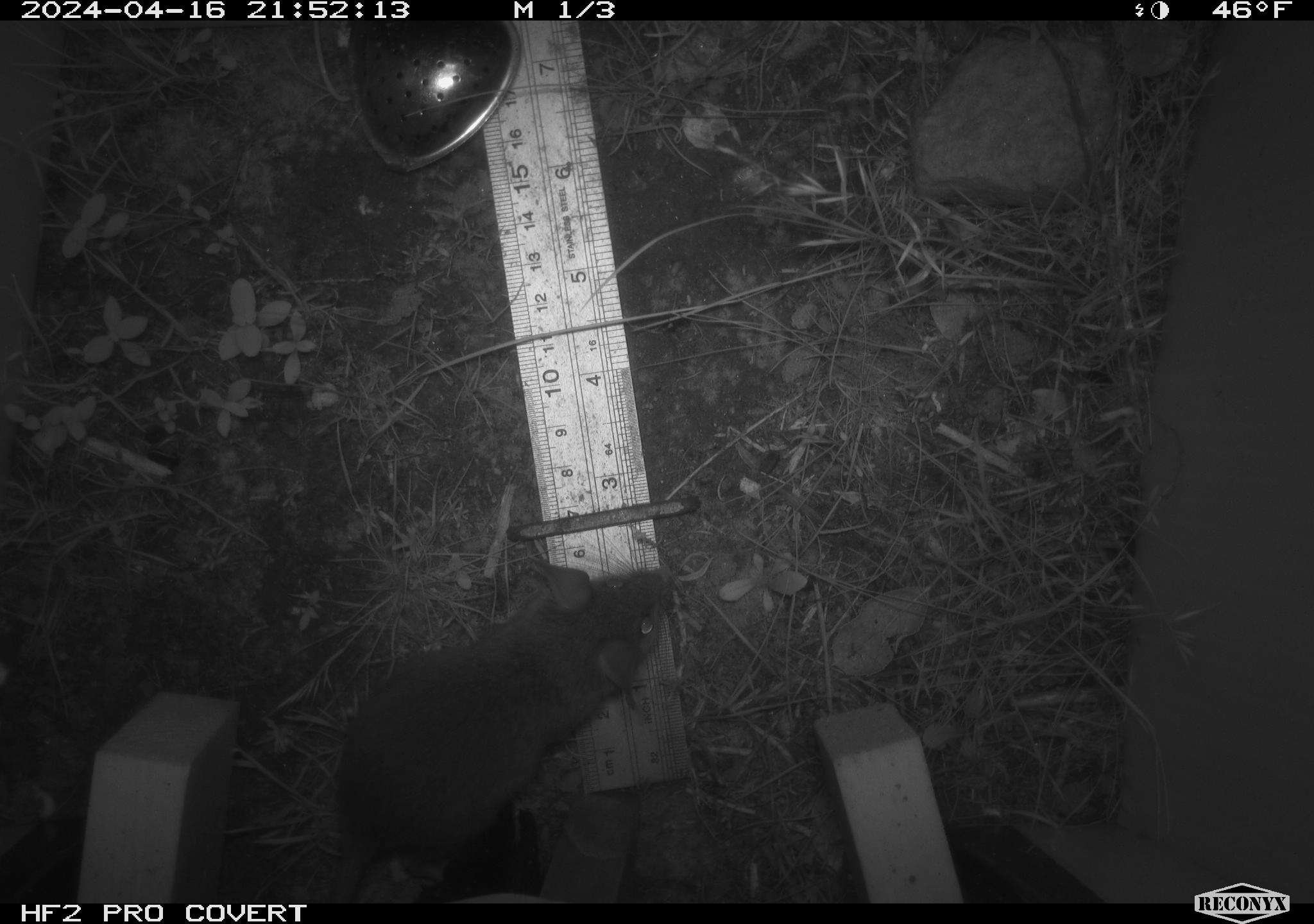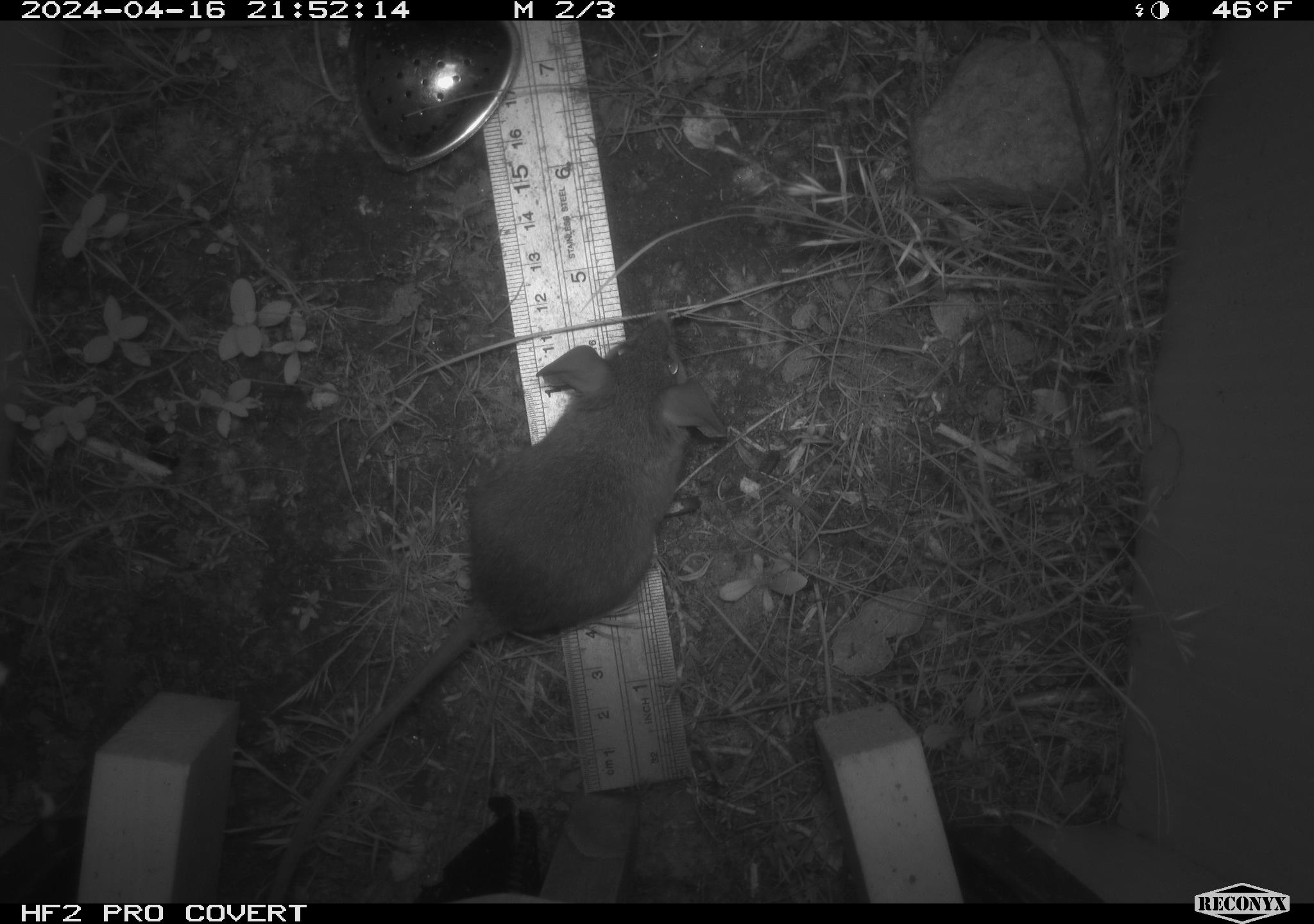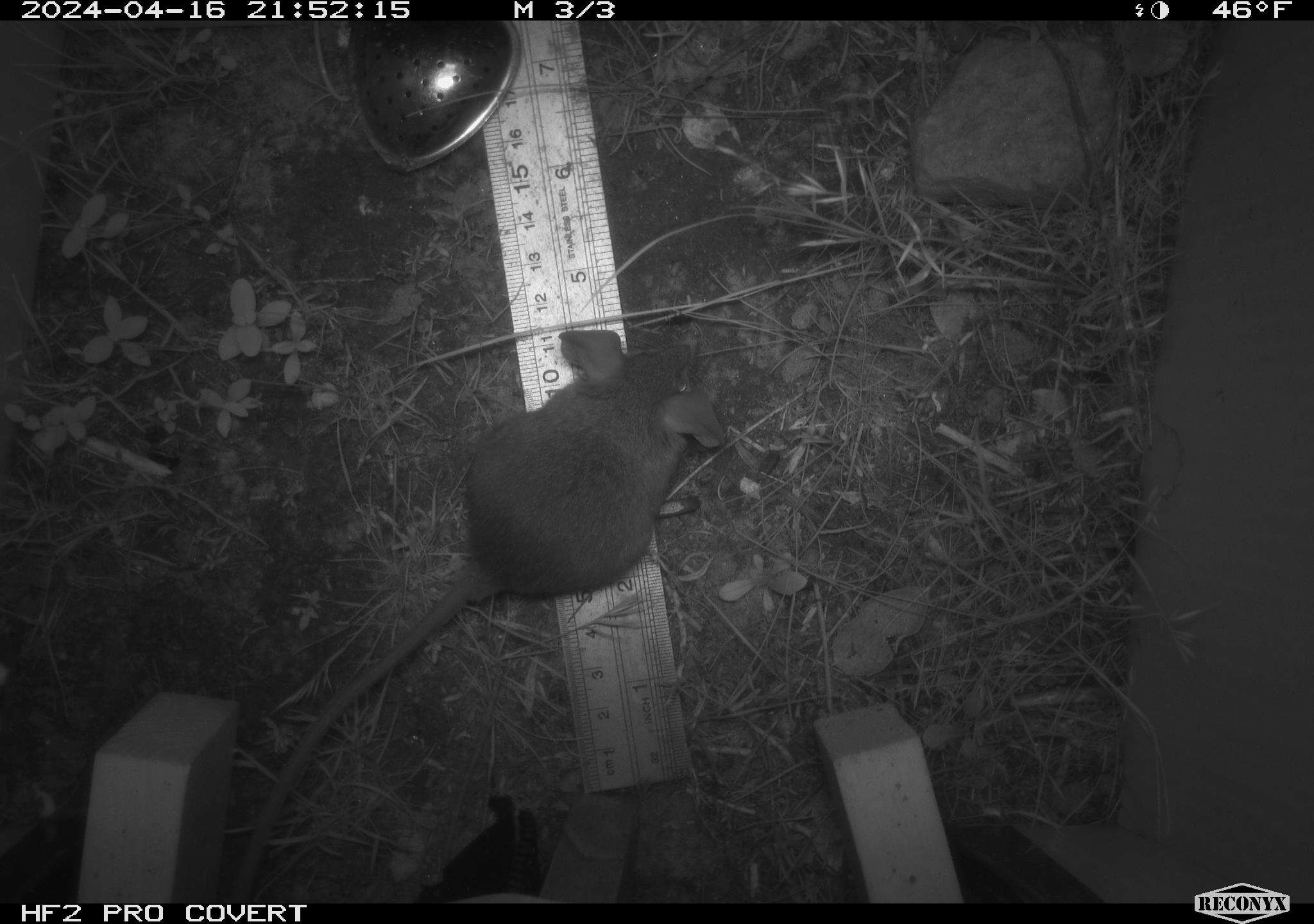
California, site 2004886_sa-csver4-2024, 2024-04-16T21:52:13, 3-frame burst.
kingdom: Animalia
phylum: Chordata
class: Mammalia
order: Rodentia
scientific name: Rodentia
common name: mouse species